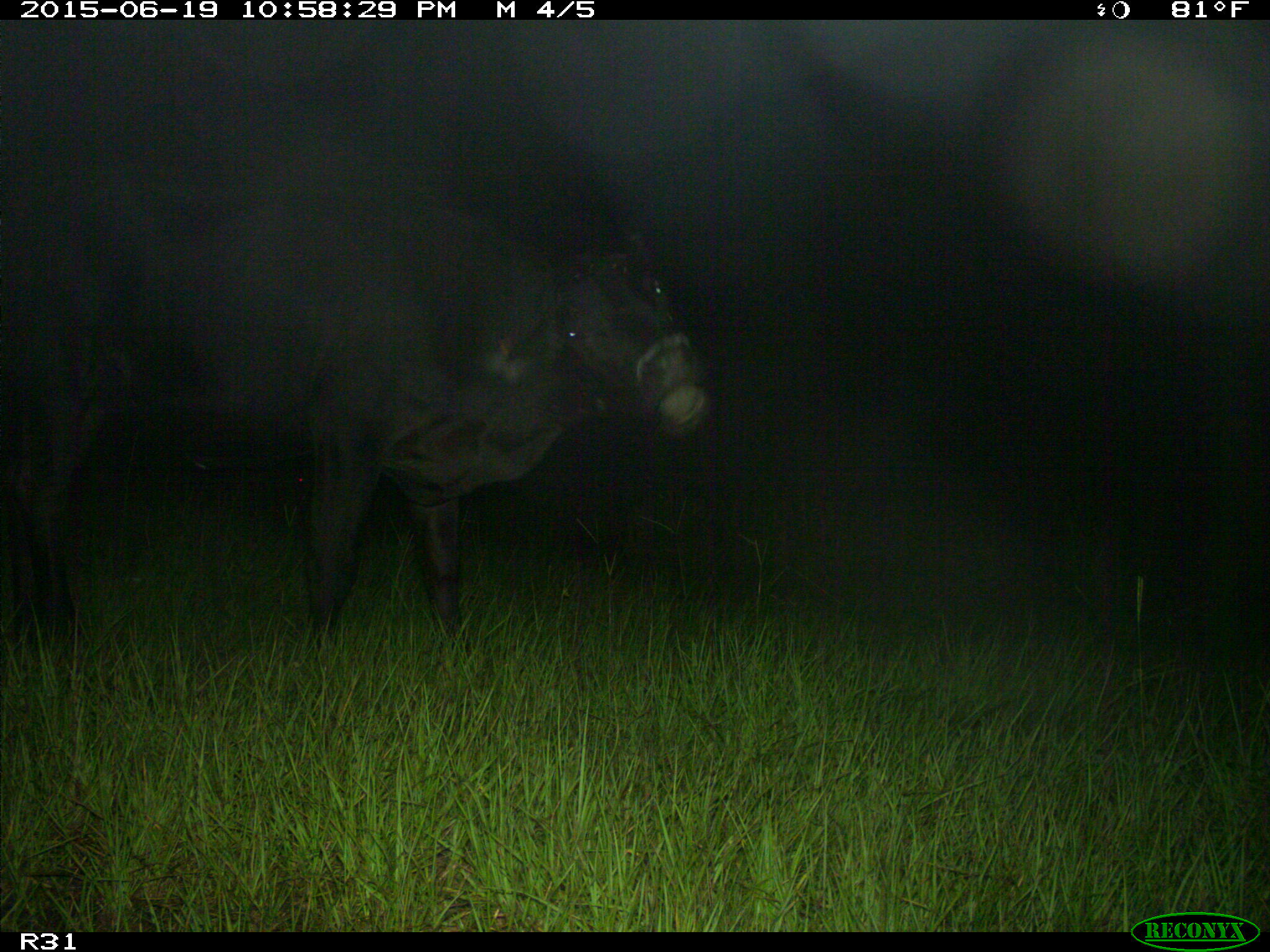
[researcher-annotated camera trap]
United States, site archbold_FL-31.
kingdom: Animalia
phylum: Chordata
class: Mammalia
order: Artiodactyla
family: Bovidae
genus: Bos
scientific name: Bos taurus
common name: domestic cow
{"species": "Bos taurus (domestic cow)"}